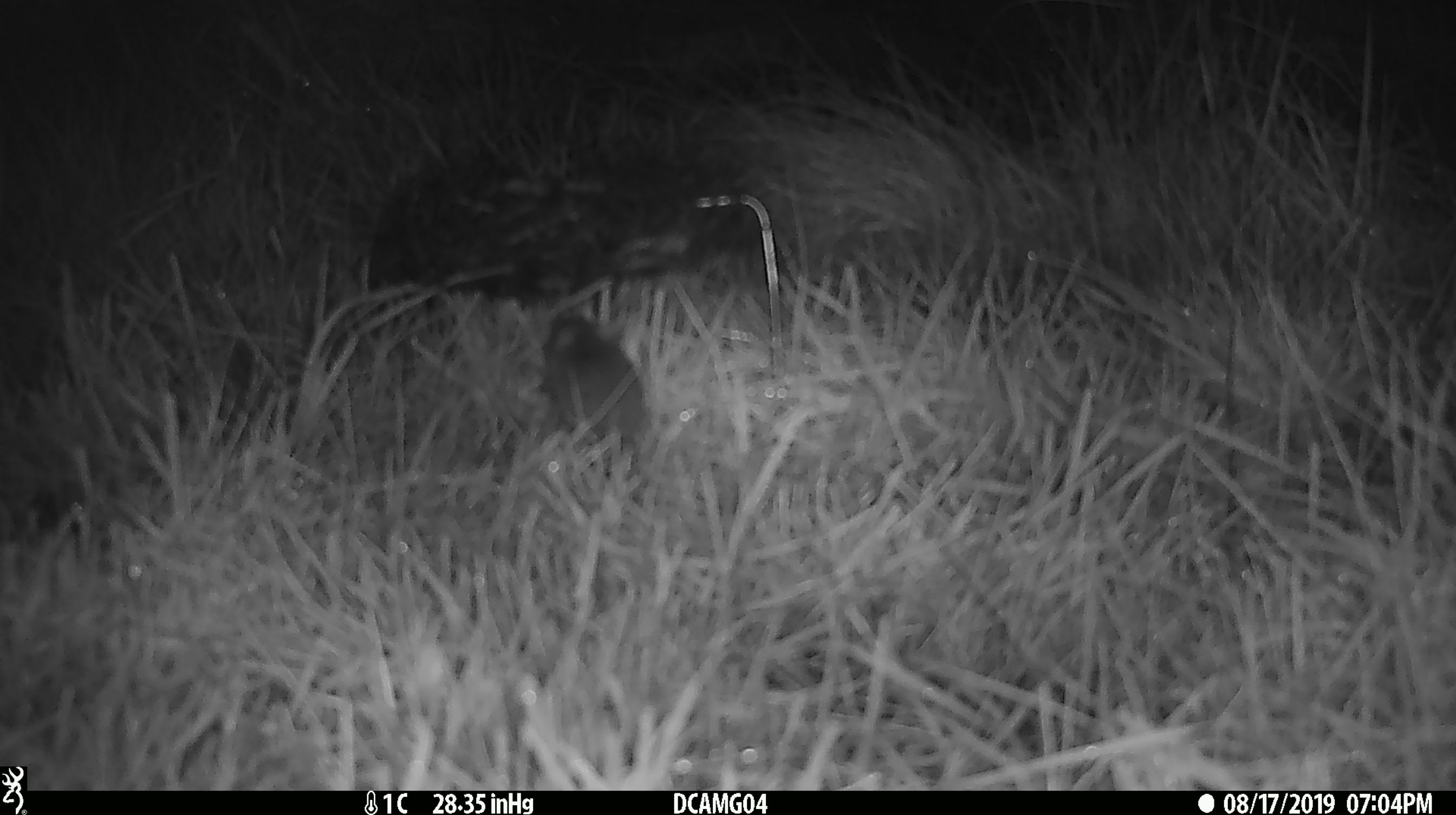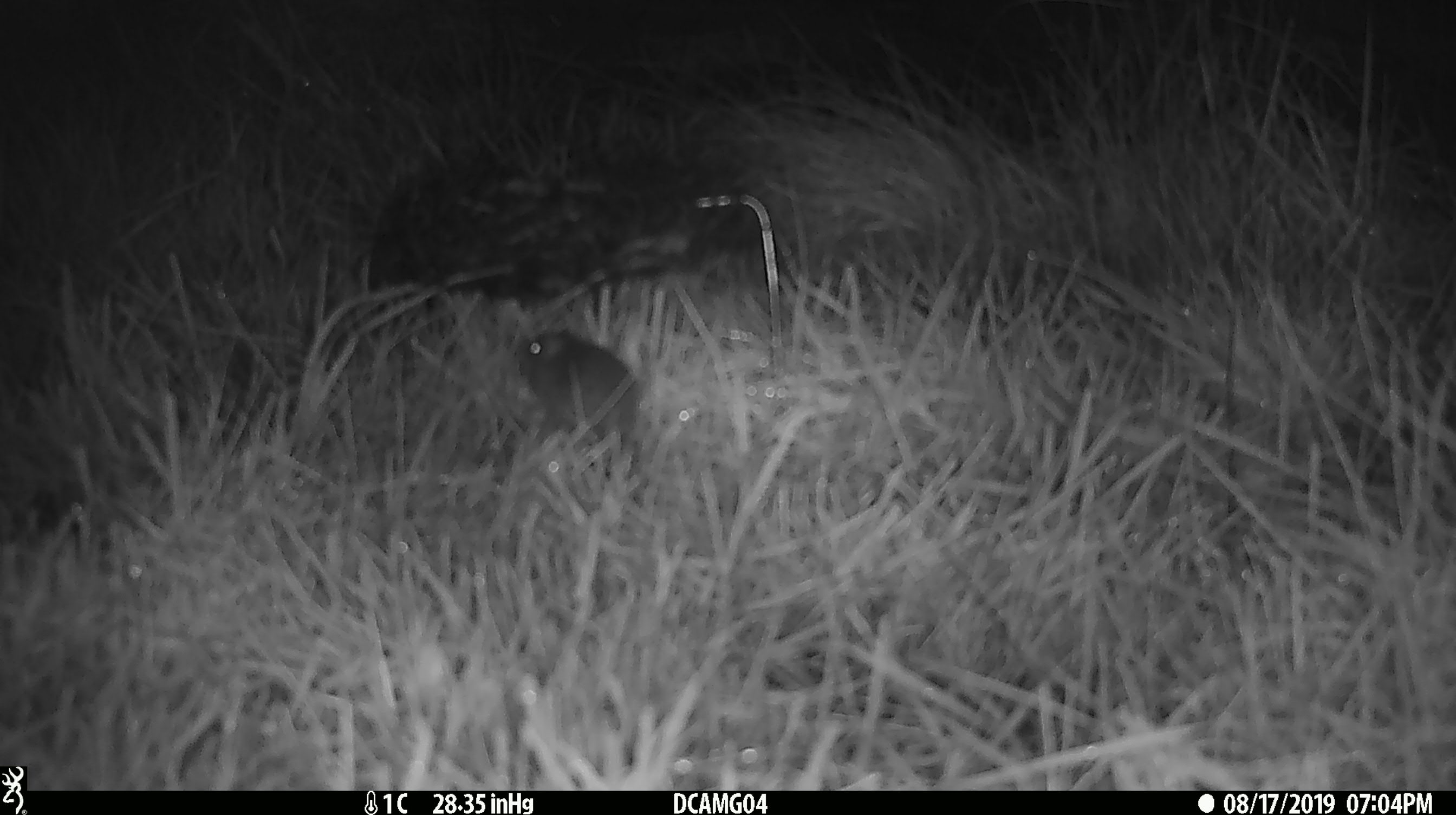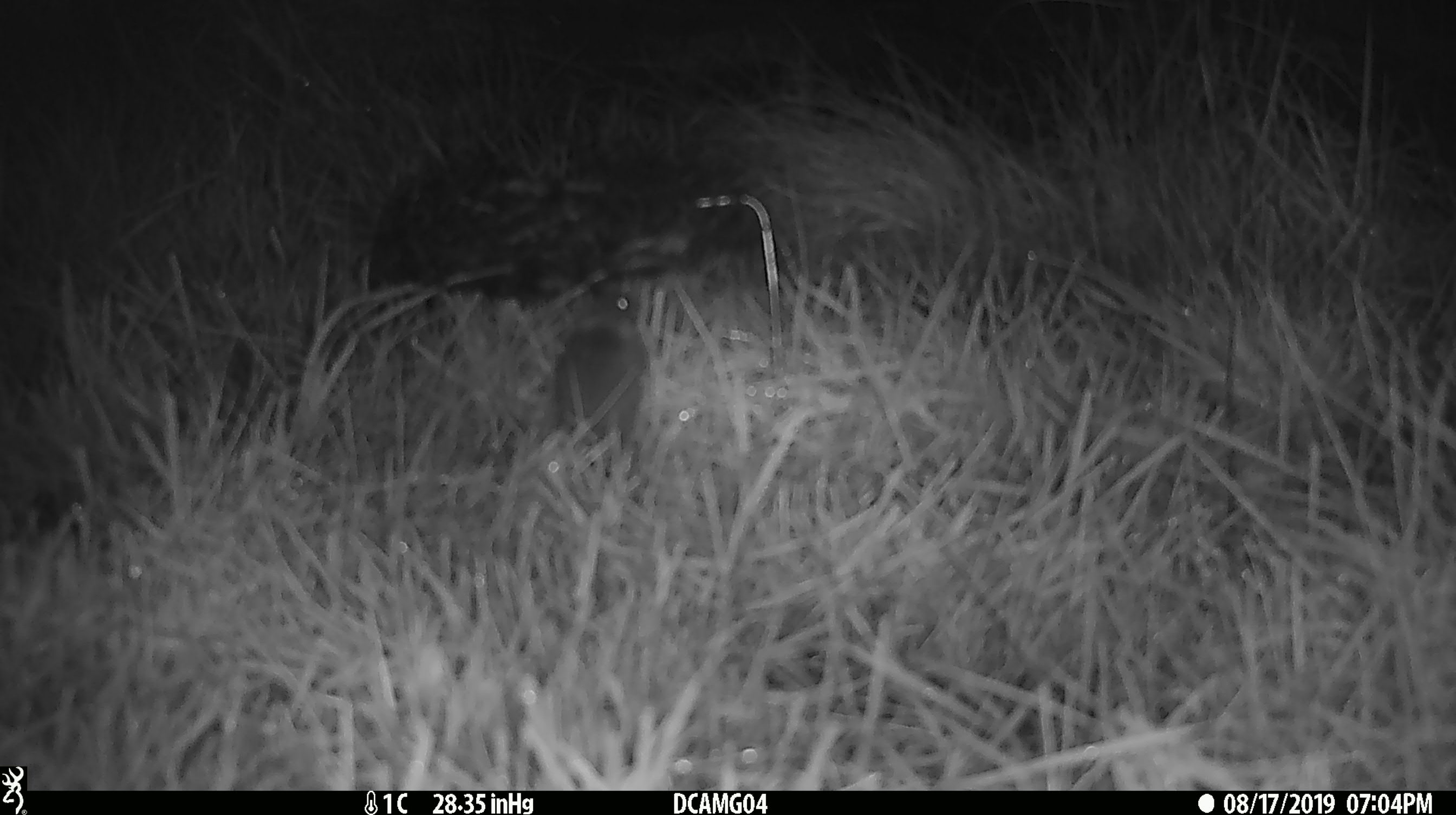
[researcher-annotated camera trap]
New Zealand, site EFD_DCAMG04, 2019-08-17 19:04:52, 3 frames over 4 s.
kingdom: Animalia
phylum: Chordata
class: Mammalia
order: Rodentia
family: Muridae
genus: Mus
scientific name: Mus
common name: mouse